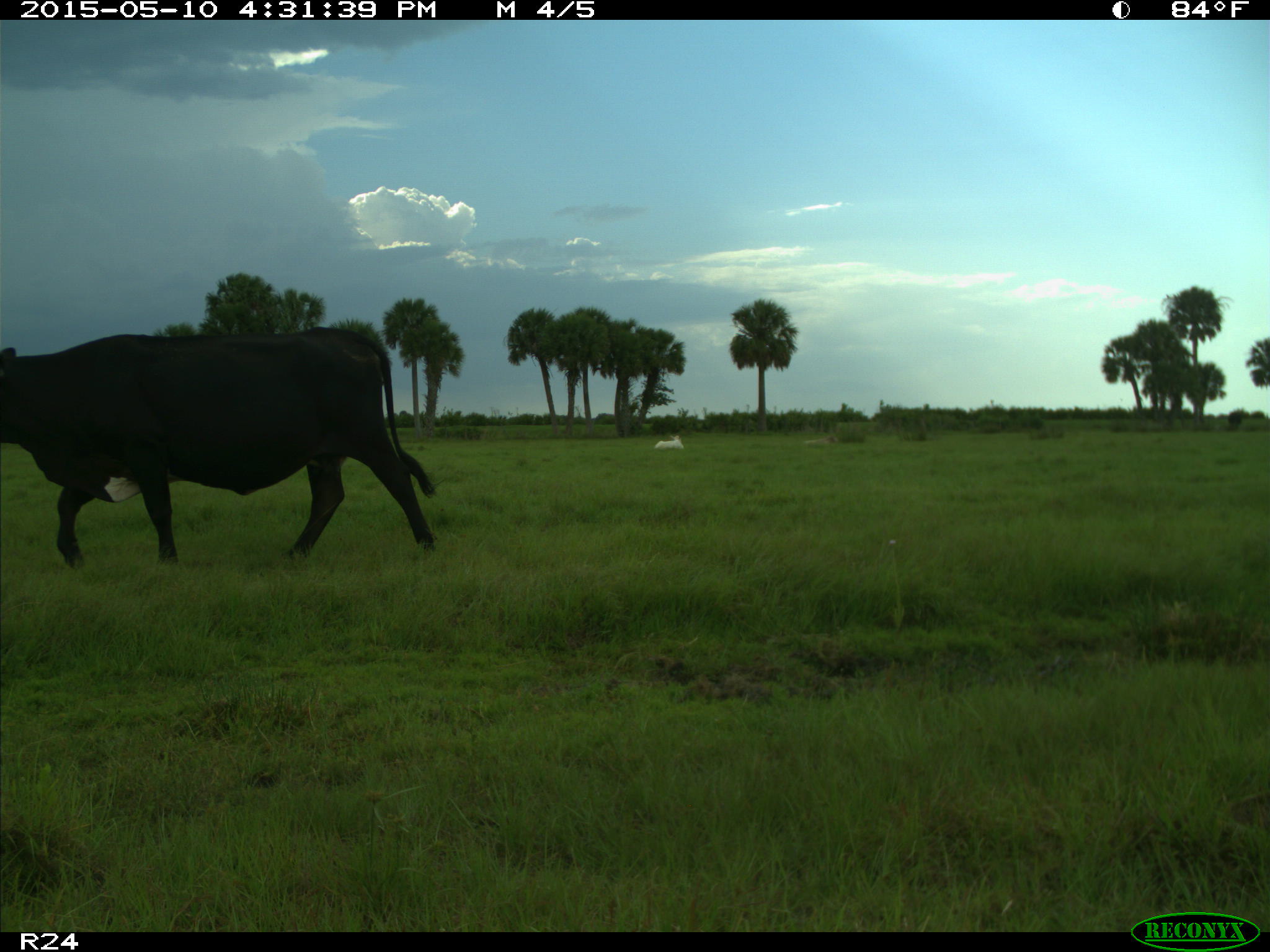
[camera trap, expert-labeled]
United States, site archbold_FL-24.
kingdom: Animalia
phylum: Chordata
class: Mammalia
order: Artiodactyla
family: Bovidae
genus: Bos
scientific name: Bos taurus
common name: domestic cow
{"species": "Bos taurus (domestic cow)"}